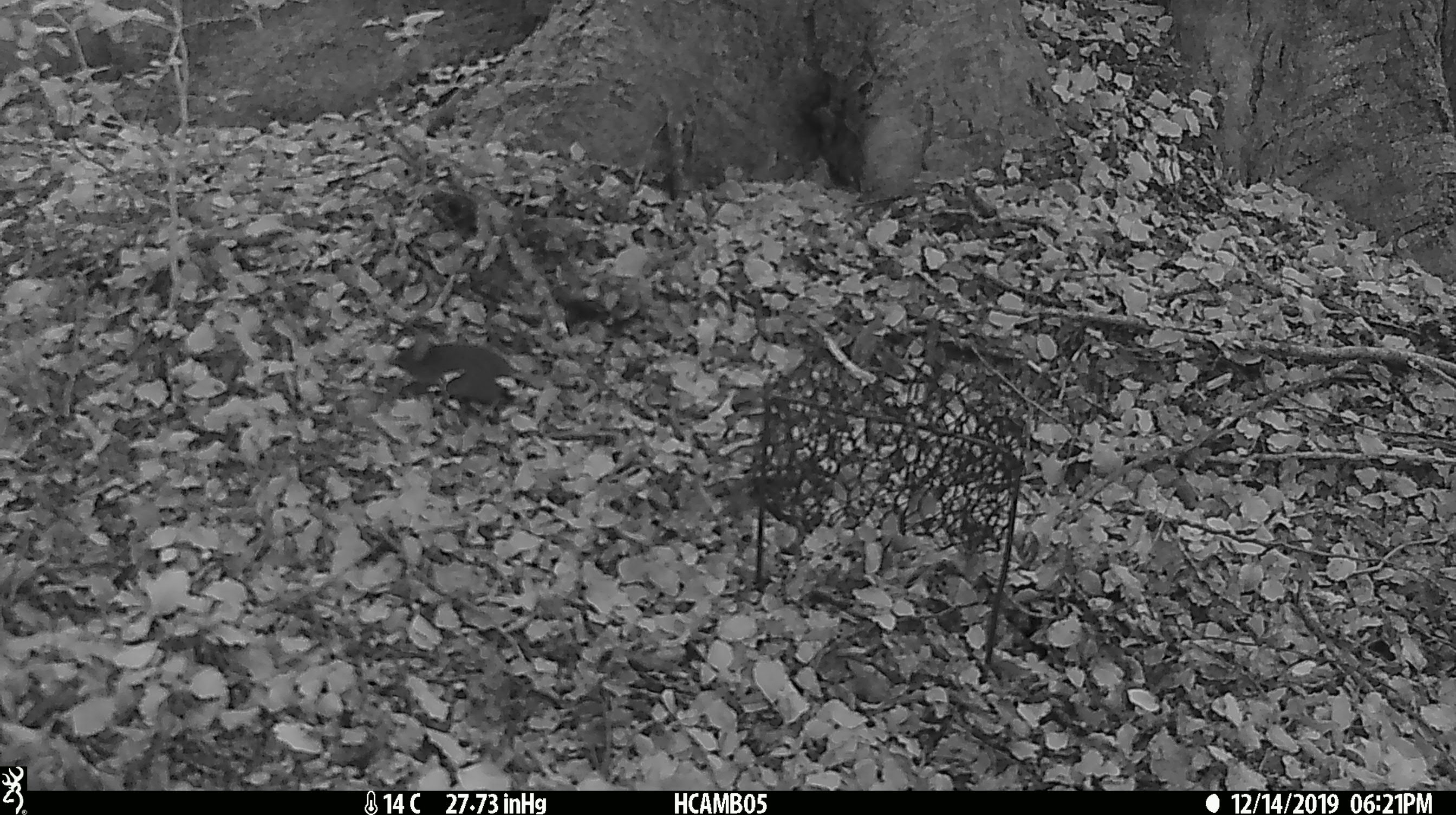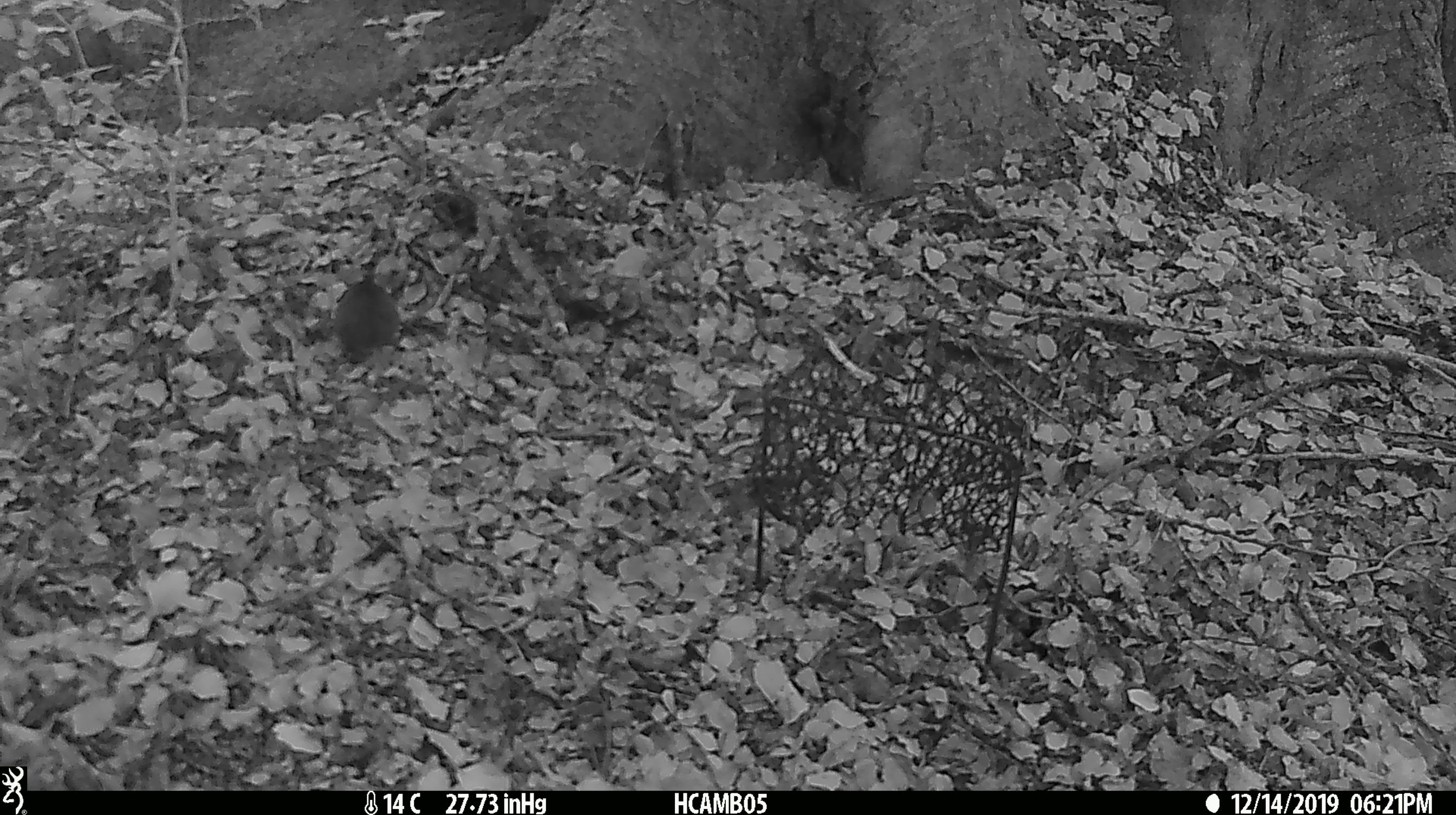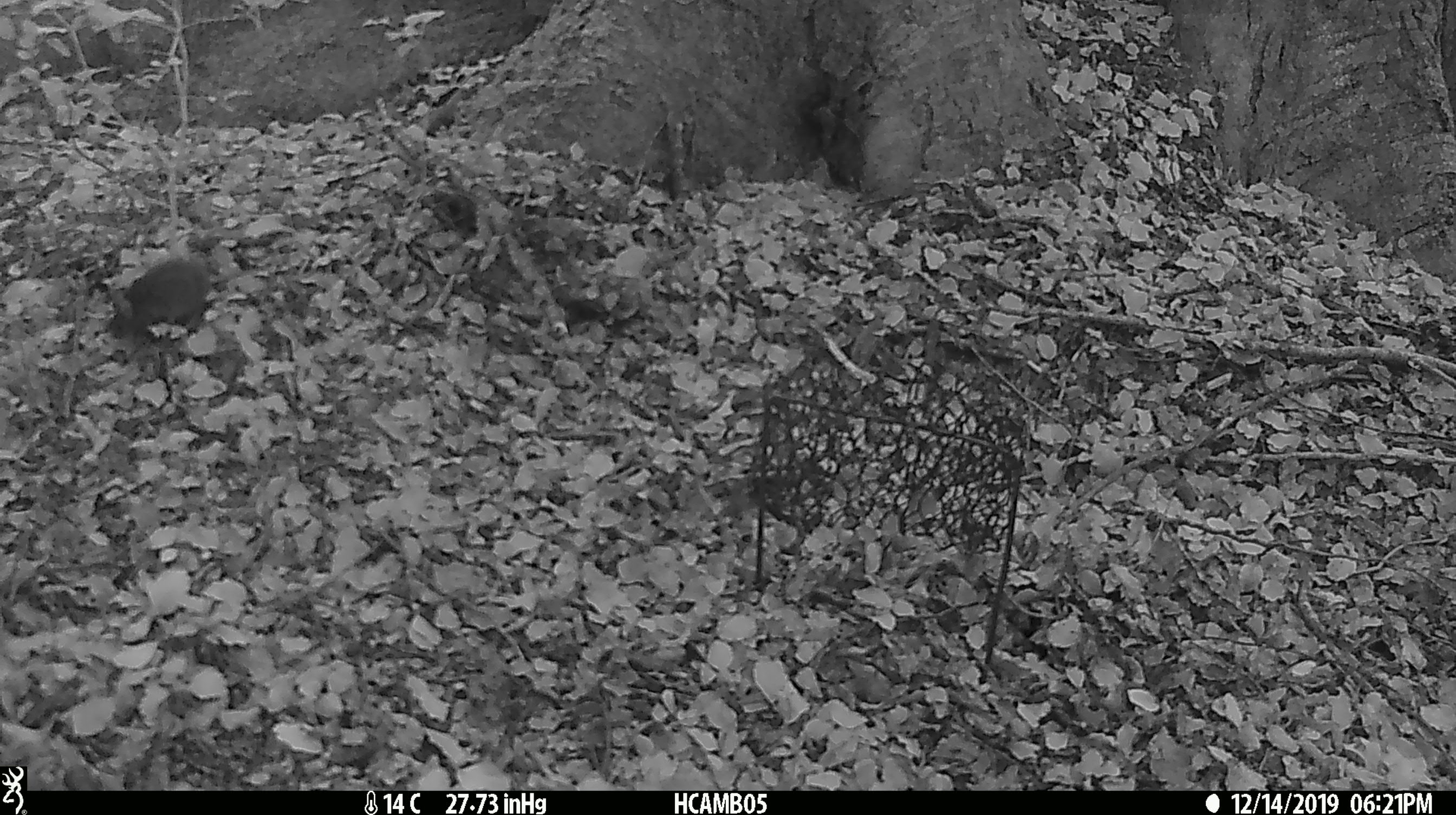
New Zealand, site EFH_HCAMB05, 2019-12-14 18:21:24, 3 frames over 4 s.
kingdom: Animalia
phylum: Chordata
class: Mammalia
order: Rodentia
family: Muridae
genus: Mus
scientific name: Mus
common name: mouse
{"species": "mouse (Mus)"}